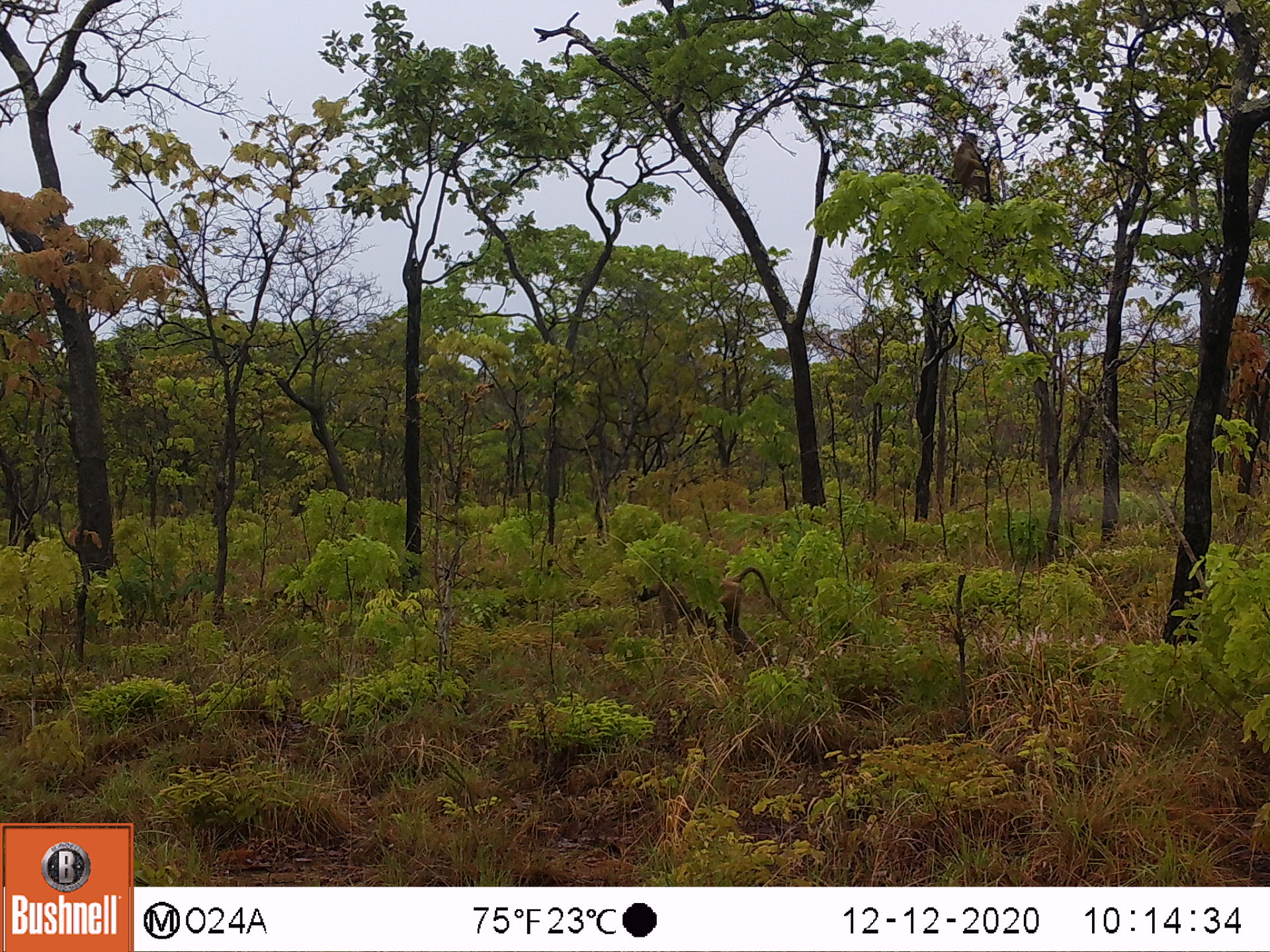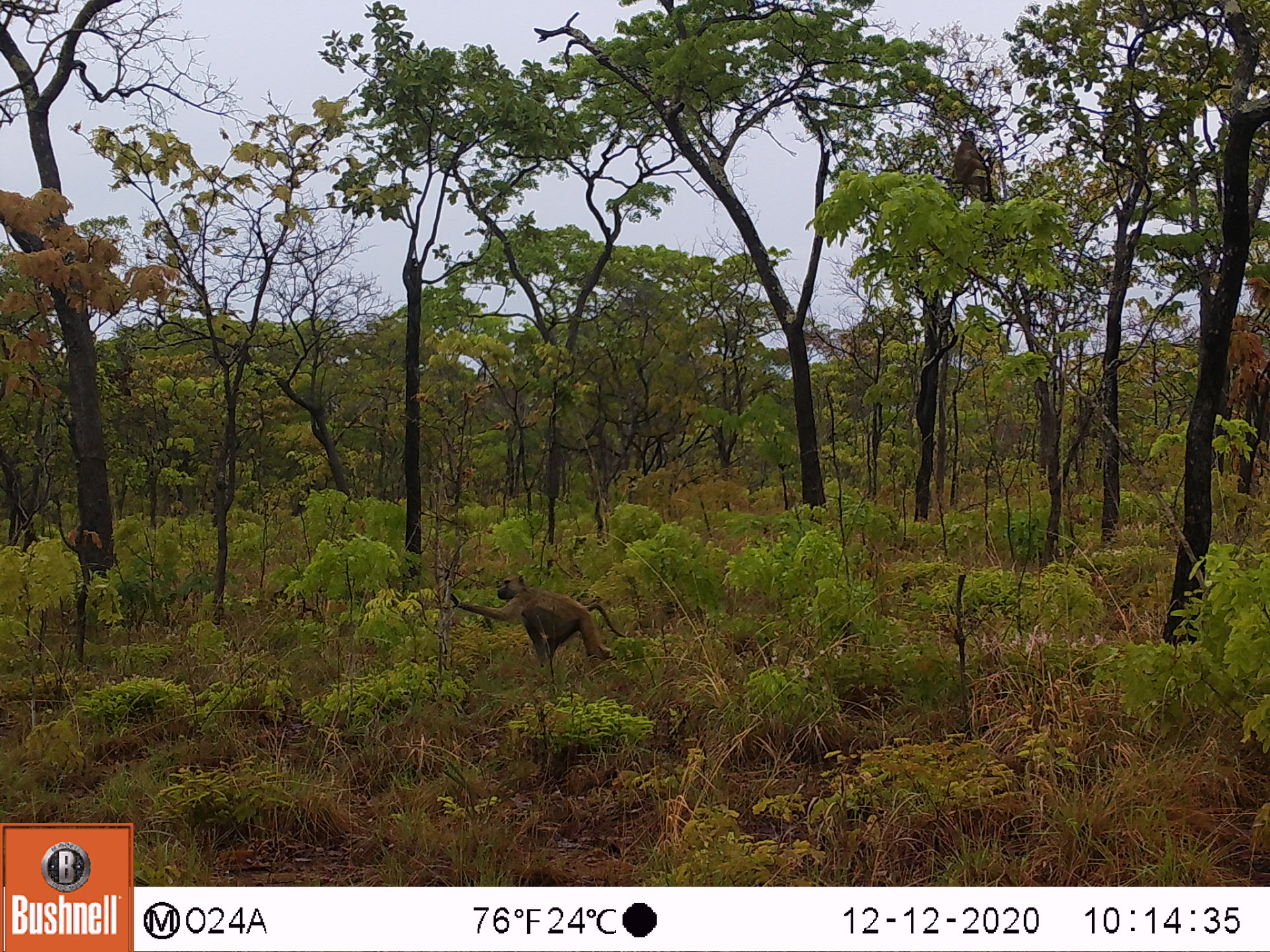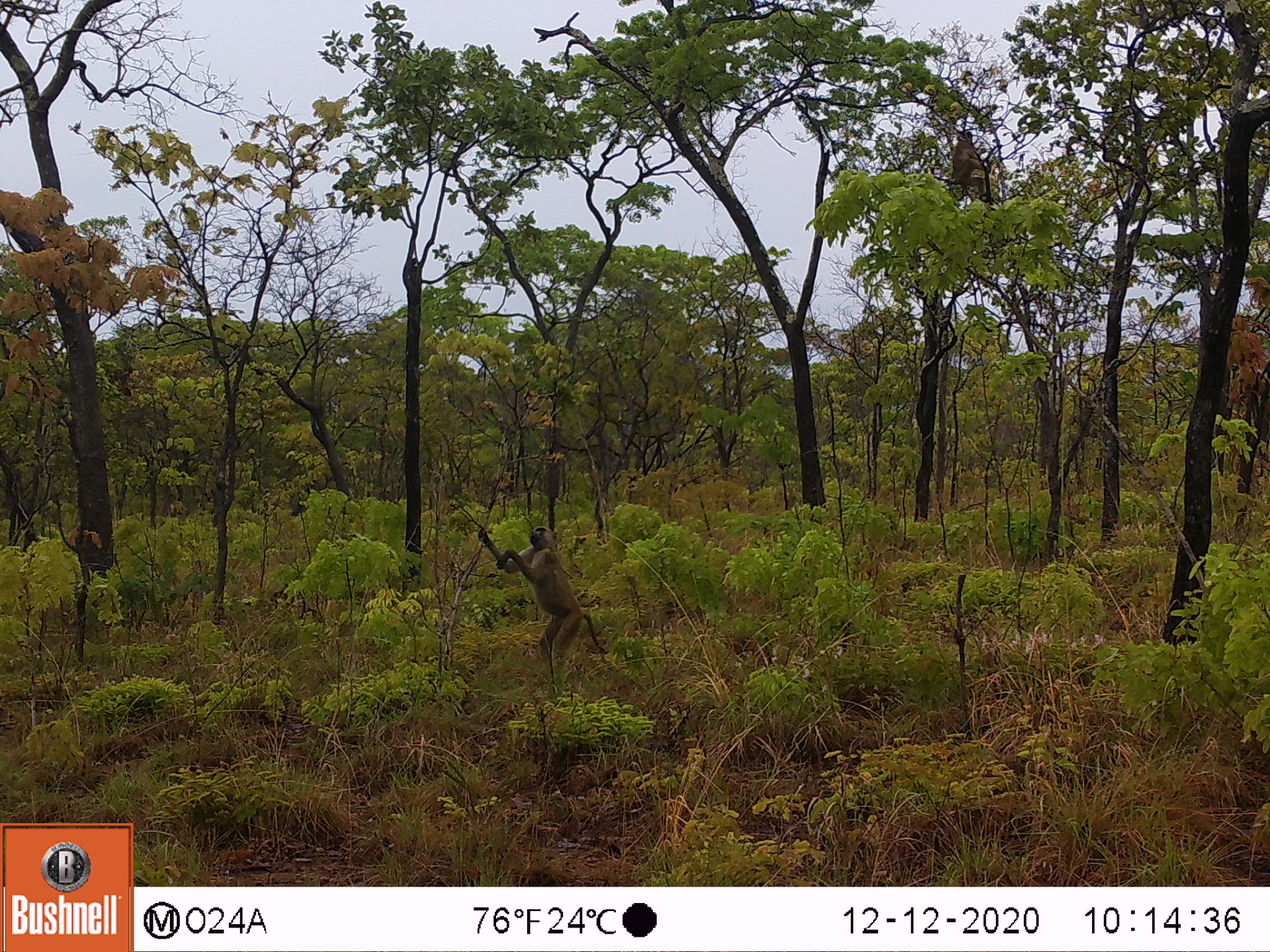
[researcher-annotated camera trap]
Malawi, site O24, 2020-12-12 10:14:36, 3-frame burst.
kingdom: Animalia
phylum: Chordata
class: Mammalia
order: Primates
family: Cercopithecidae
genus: Papio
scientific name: Papio cynocephalus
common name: yellow baboon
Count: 2.